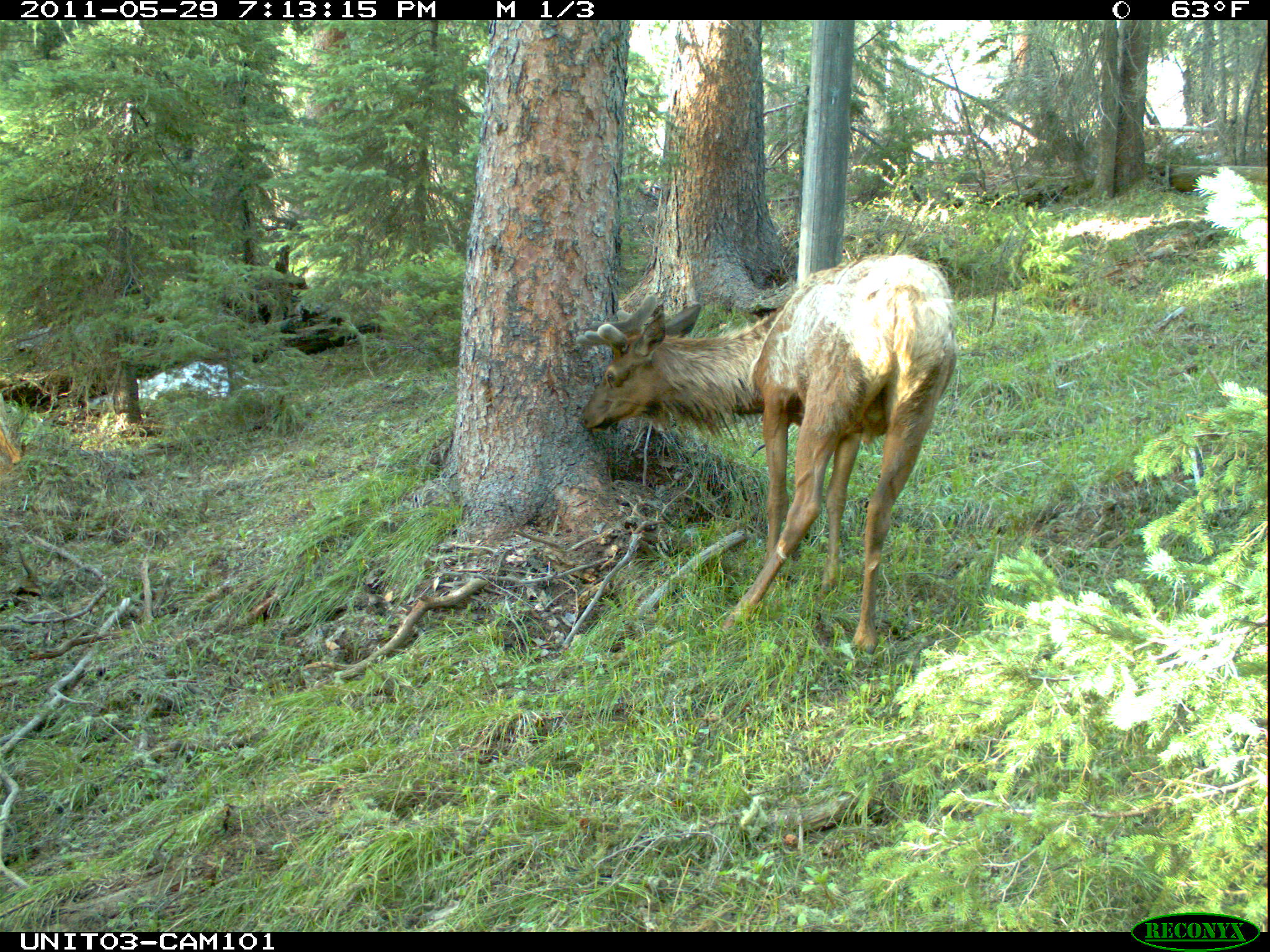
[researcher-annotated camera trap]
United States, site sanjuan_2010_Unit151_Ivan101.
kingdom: Animalia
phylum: Chordata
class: Mammalia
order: Artiodactyla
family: Cervidae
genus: Cervus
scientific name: Cervus elaphus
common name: red deer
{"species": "Cervus elaphus (red deer)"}